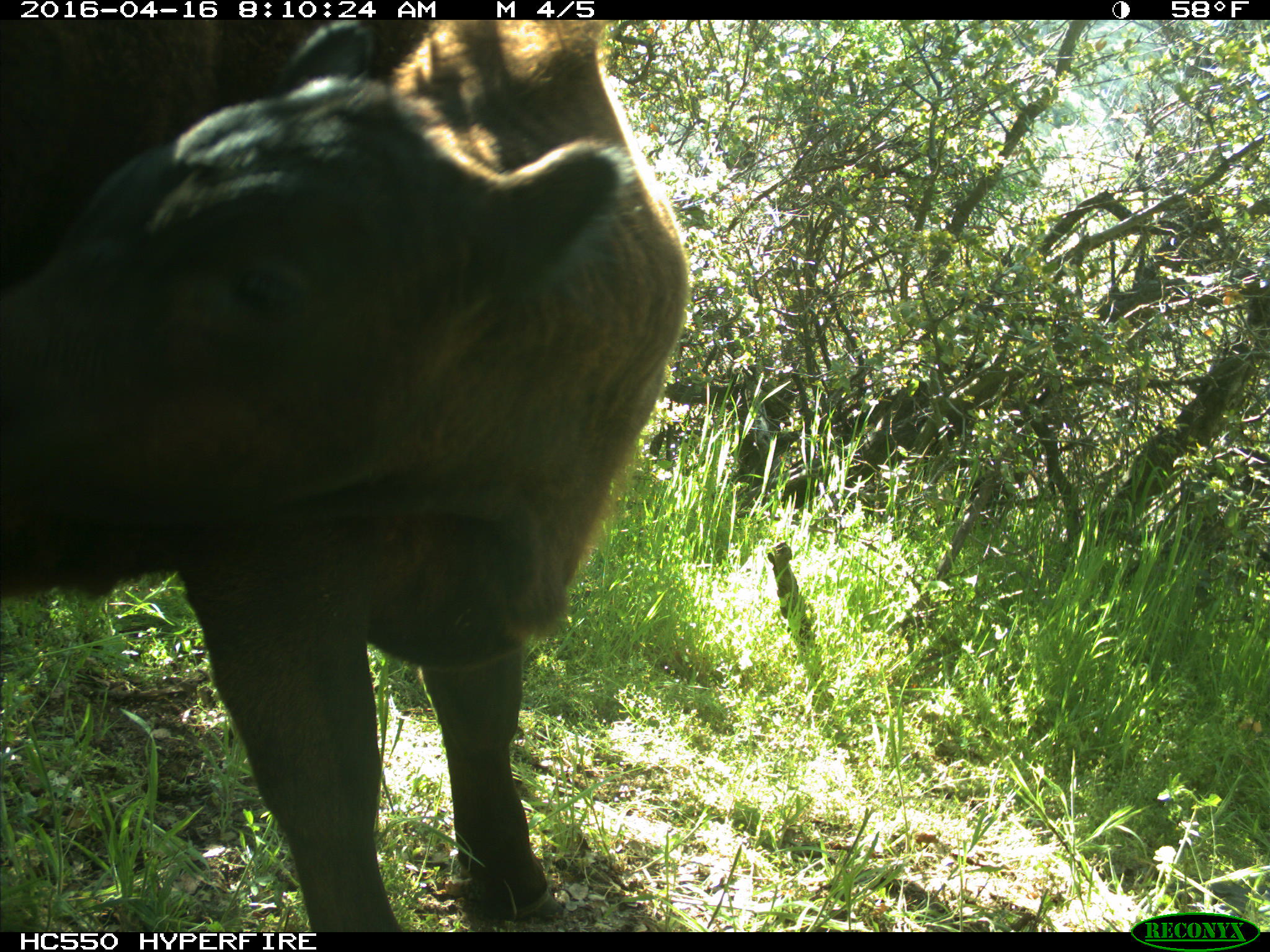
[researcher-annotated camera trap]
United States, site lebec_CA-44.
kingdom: Animalia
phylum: Chordata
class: Mammalia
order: Artiodactyla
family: Bovidae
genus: Bos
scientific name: Bos taurus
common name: domestic cow